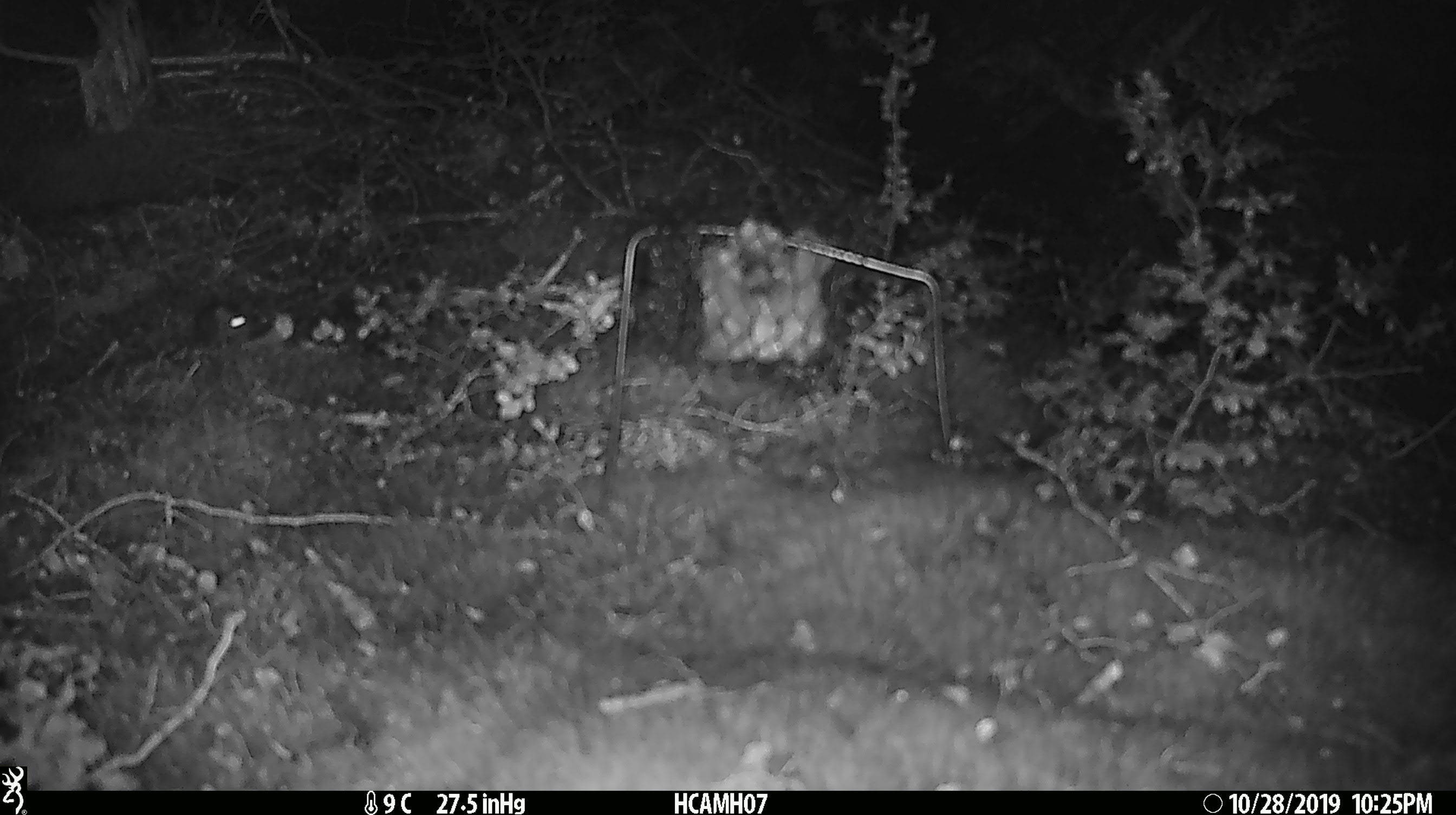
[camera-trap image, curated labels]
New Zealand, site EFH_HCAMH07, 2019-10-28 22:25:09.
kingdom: Animalia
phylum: Chordata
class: Mammalia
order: Rodentia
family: Muridae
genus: Mus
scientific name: Mus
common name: mouse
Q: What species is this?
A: Mouse (Mus).